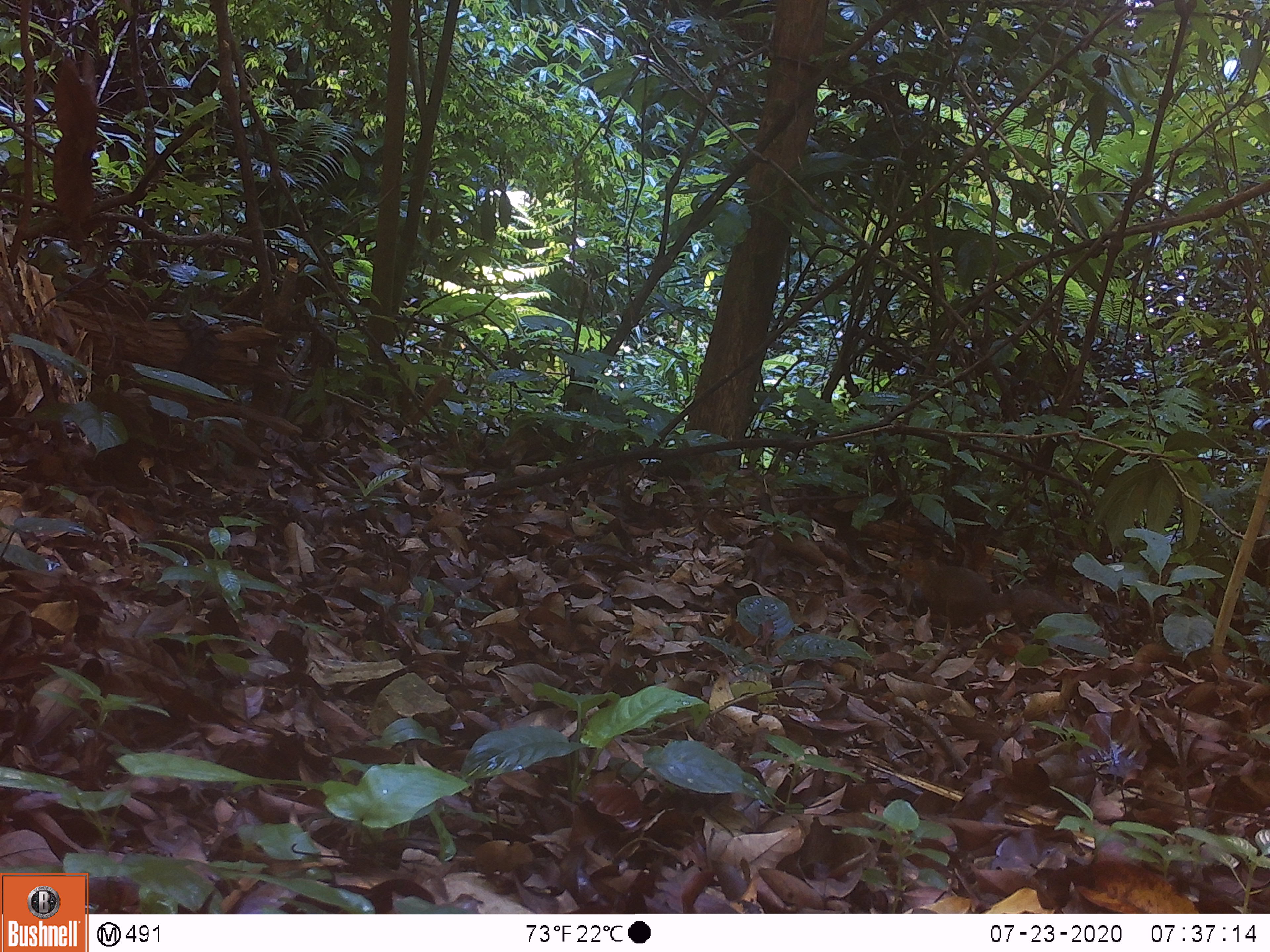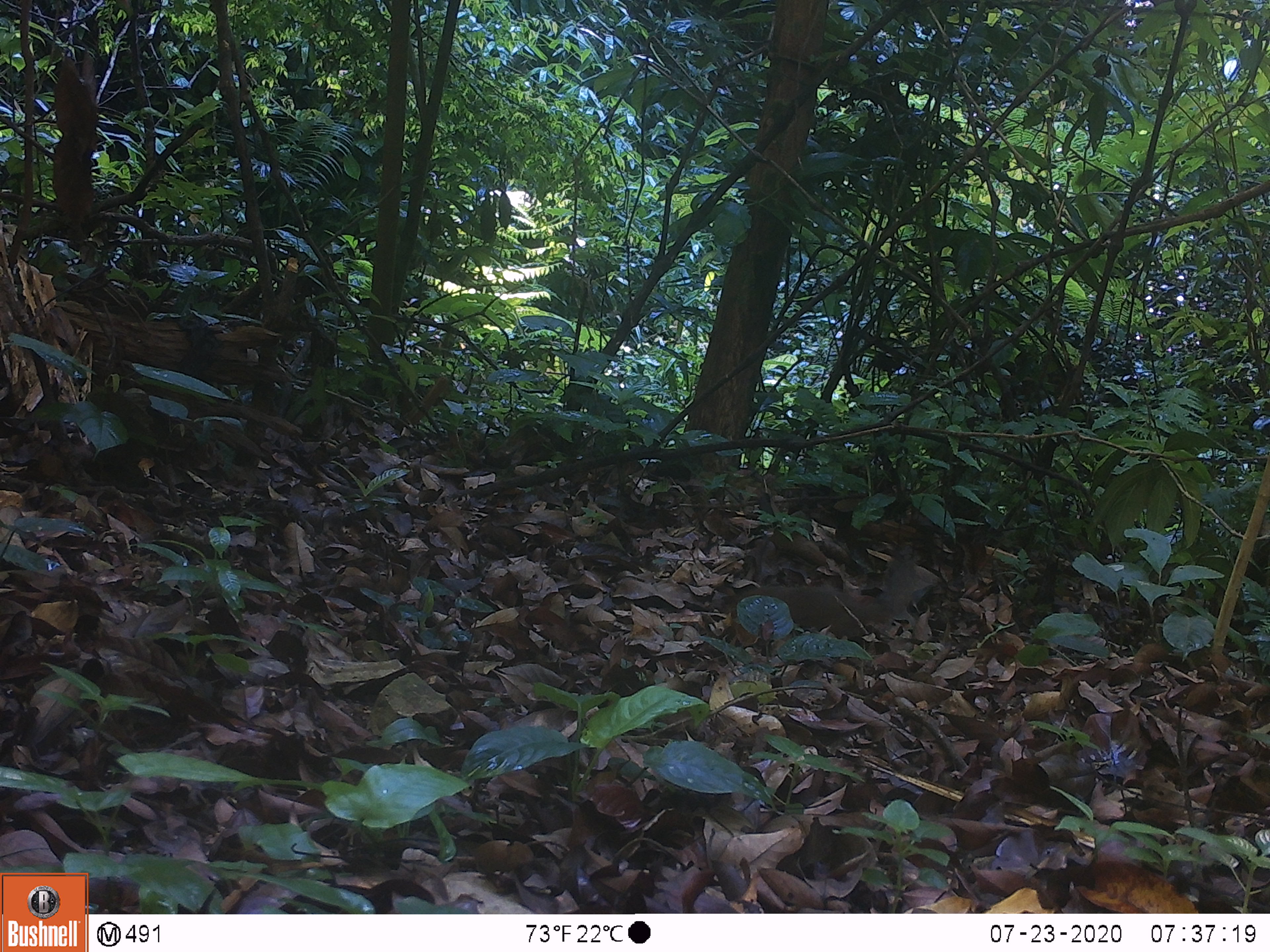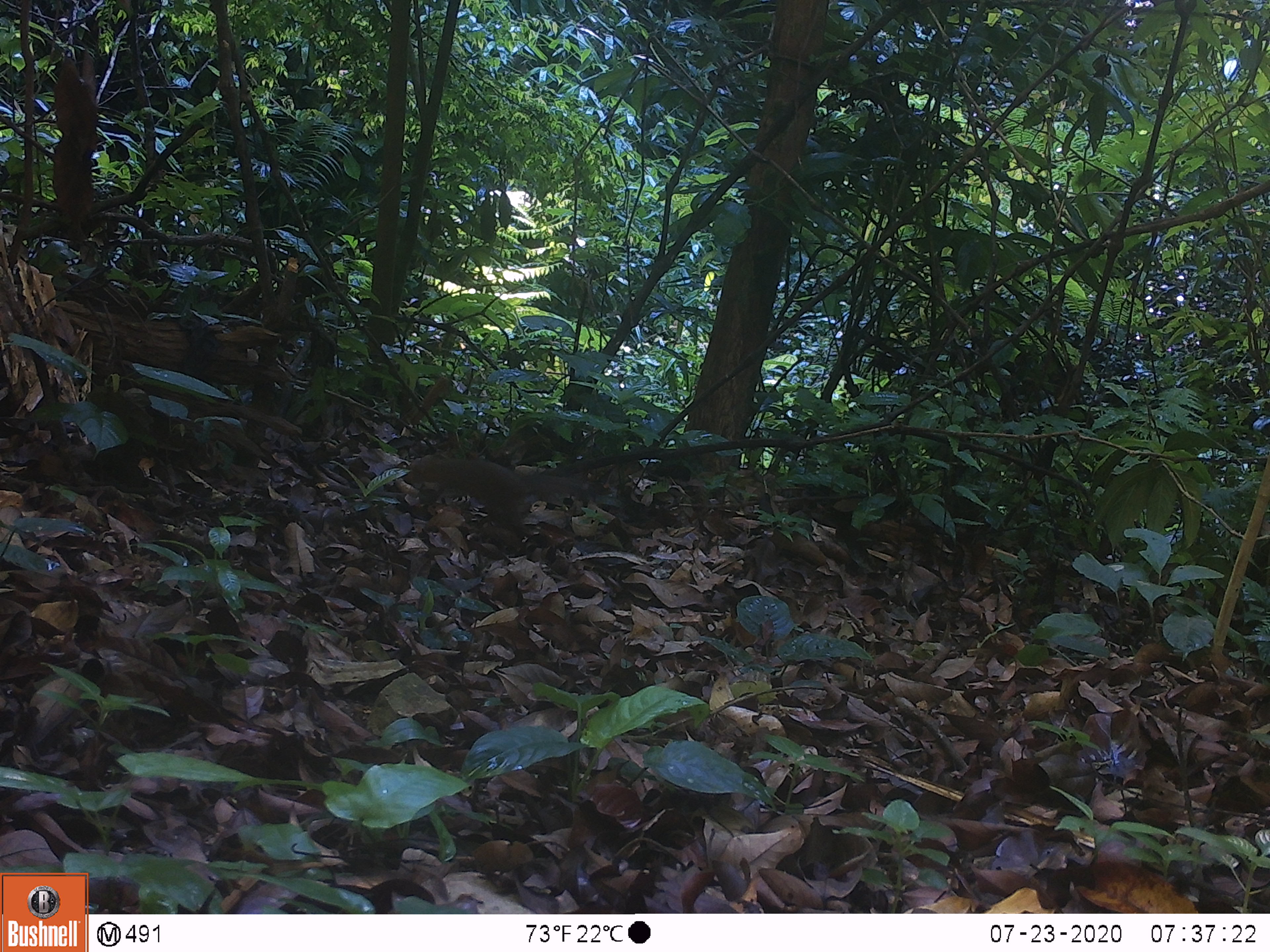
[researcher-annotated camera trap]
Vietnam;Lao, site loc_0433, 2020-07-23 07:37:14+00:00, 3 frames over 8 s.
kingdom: Animalia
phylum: Chordata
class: Mammalia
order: Rodentia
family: Sciuridae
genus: Dremomys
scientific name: Dremomys rufigenis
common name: red-cheeked squirrel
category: red cheeked squirrel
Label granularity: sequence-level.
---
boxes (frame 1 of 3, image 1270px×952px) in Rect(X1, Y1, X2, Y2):
red cheeked squirrel: Rect(894, 557, 1075, 628)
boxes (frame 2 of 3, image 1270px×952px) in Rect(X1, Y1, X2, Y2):
red cheeked squirrel: Rect(711, 534, 918, 641)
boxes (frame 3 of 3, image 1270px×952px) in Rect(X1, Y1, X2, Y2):
red cheeked squirrel: Rect(402, 453, 605, 539)